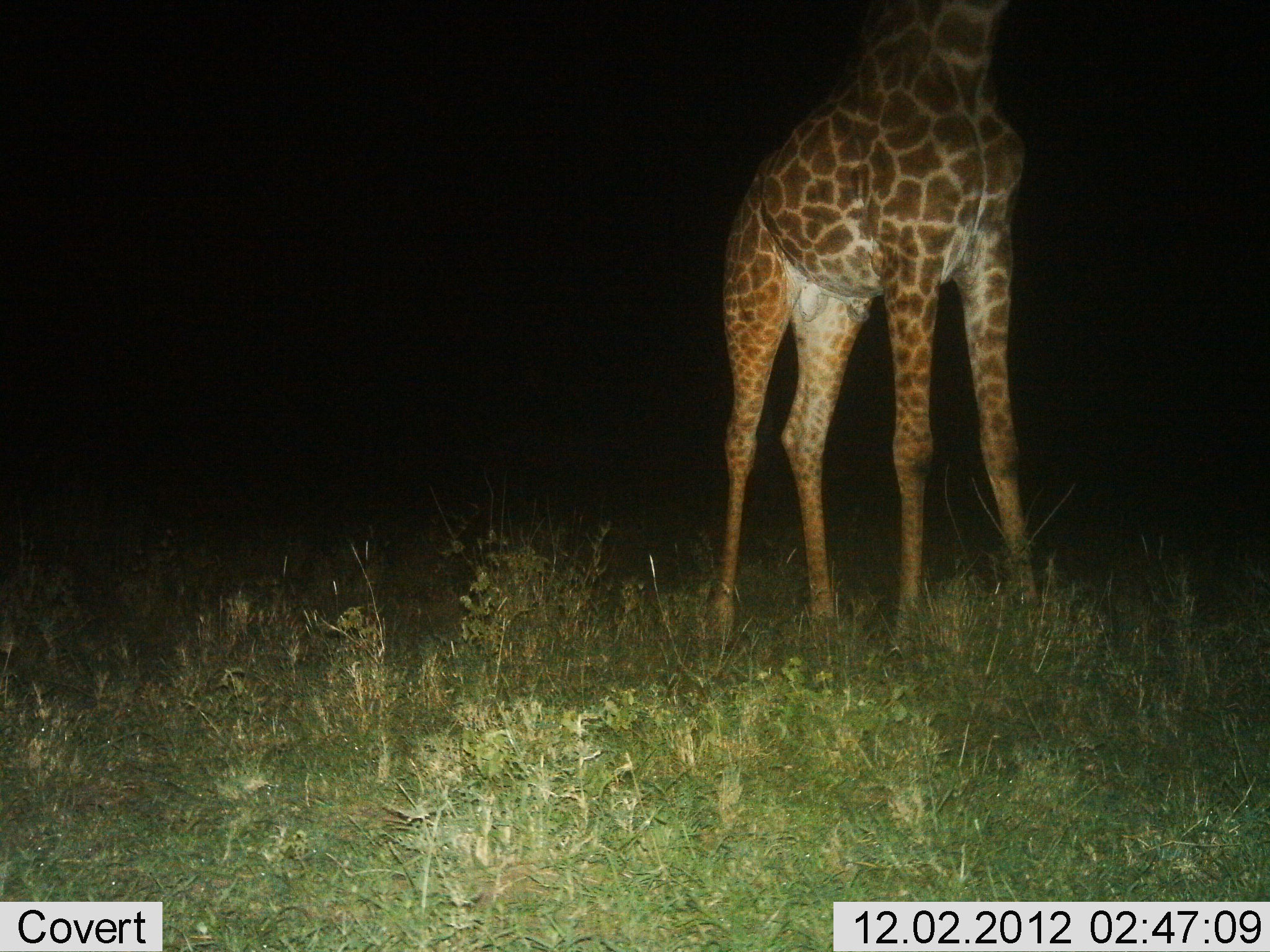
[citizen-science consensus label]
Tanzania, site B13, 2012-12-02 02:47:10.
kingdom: Animalia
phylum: Chordata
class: Mammalia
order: Artiodactyla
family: Giraffidae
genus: Giraffa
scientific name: Giraffa camelopardalis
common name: giraffe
Giraffe (Giraffa camelopardalis), count 1. Behavior (volunteer vote fractions): standing 100%, resting 0%, moving 0%, interacting 0%. Young present (vote fraction): 0%. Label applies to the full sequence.